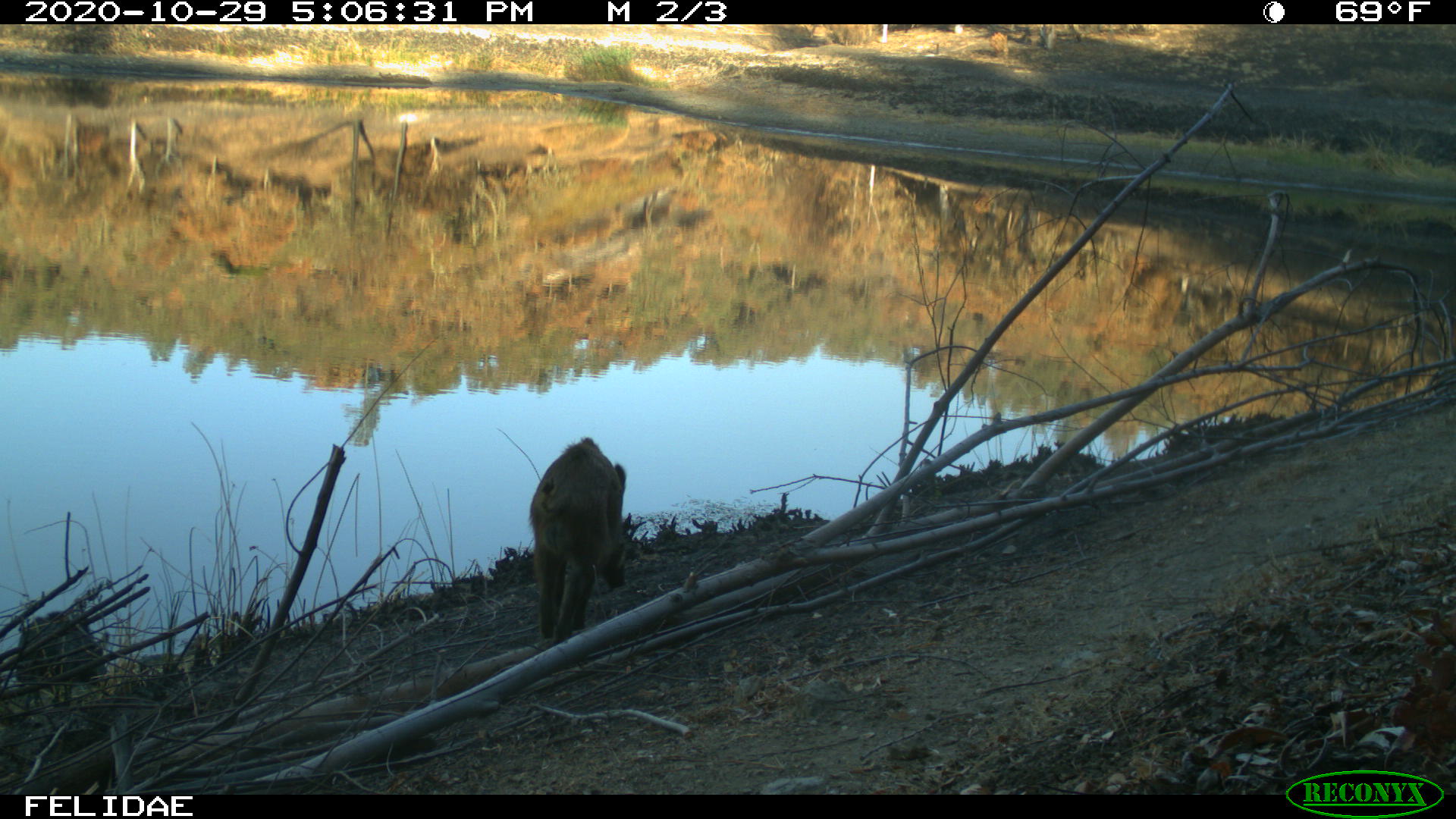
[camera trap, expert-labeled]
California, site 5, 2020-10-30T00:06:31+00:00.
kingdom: Animalia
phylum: Chordata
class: Mammalia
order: Artiodactyla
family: Suidae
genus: Sus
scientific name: Sus scrofa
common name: wild boar